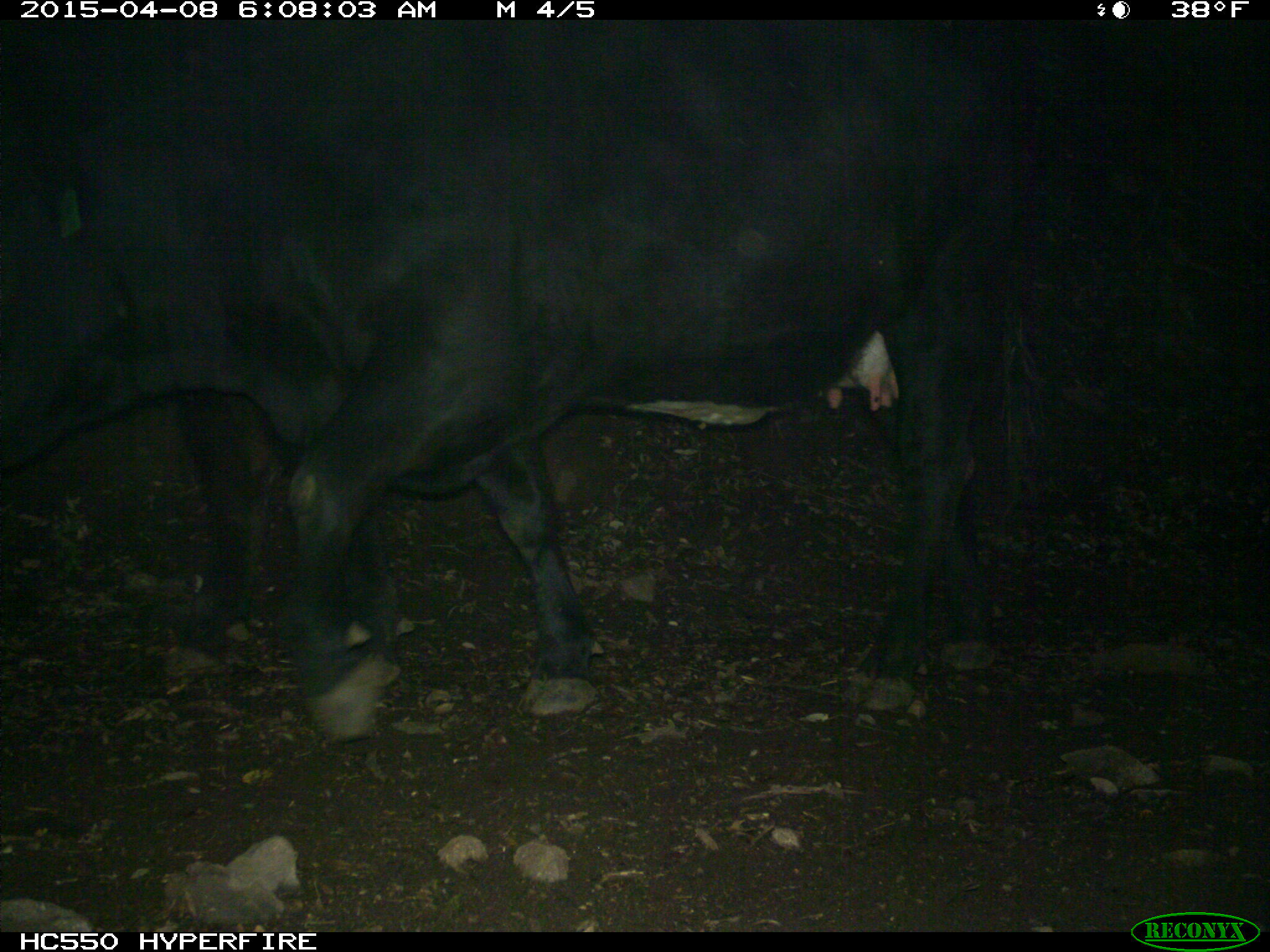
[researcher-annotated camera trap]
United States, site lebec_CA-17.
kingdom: Animalia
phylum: Chordata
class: Mammalia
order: Artiodactyla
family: Bovidae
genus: Bos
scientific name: Bos taurus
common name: domestic cow